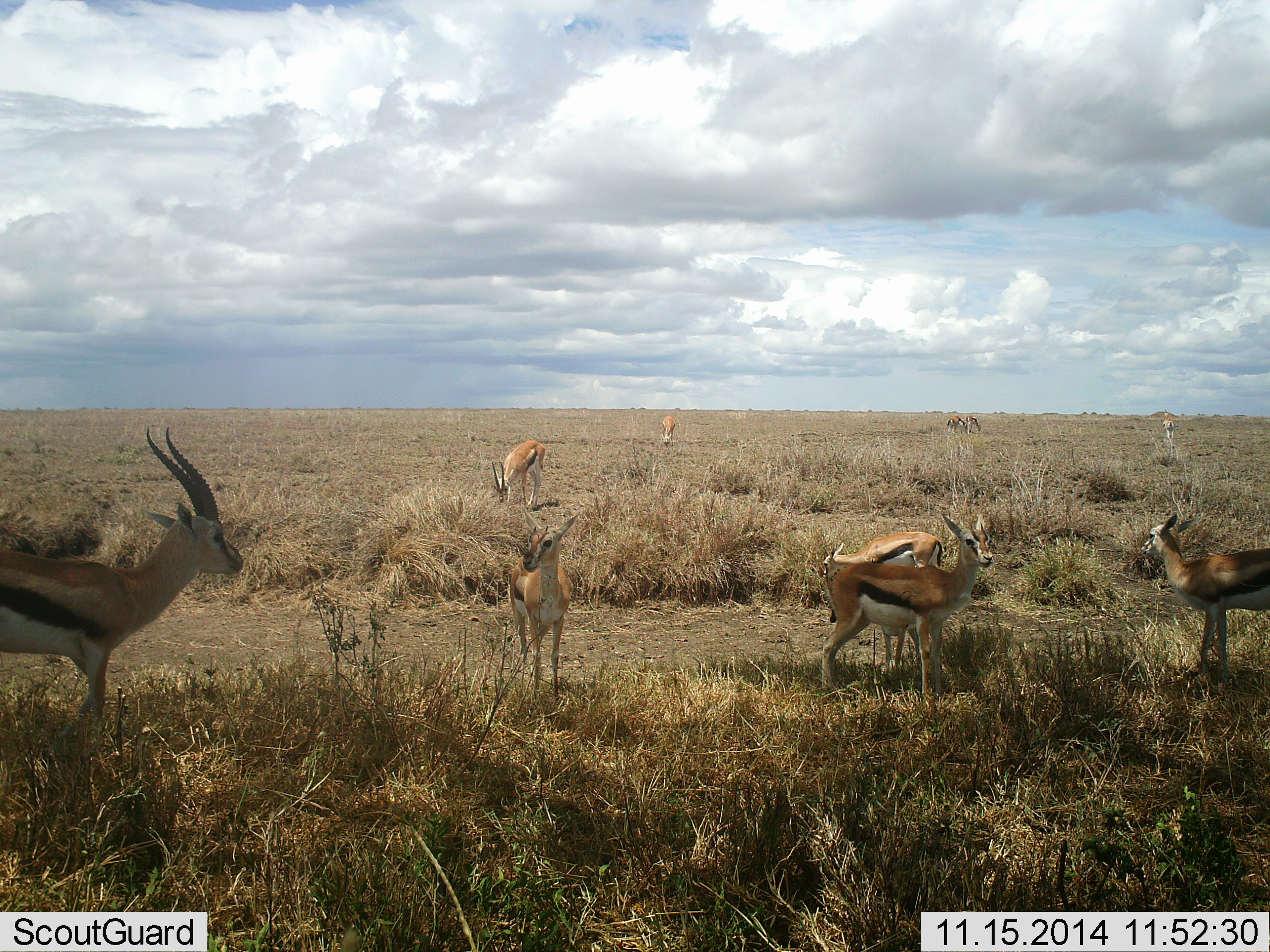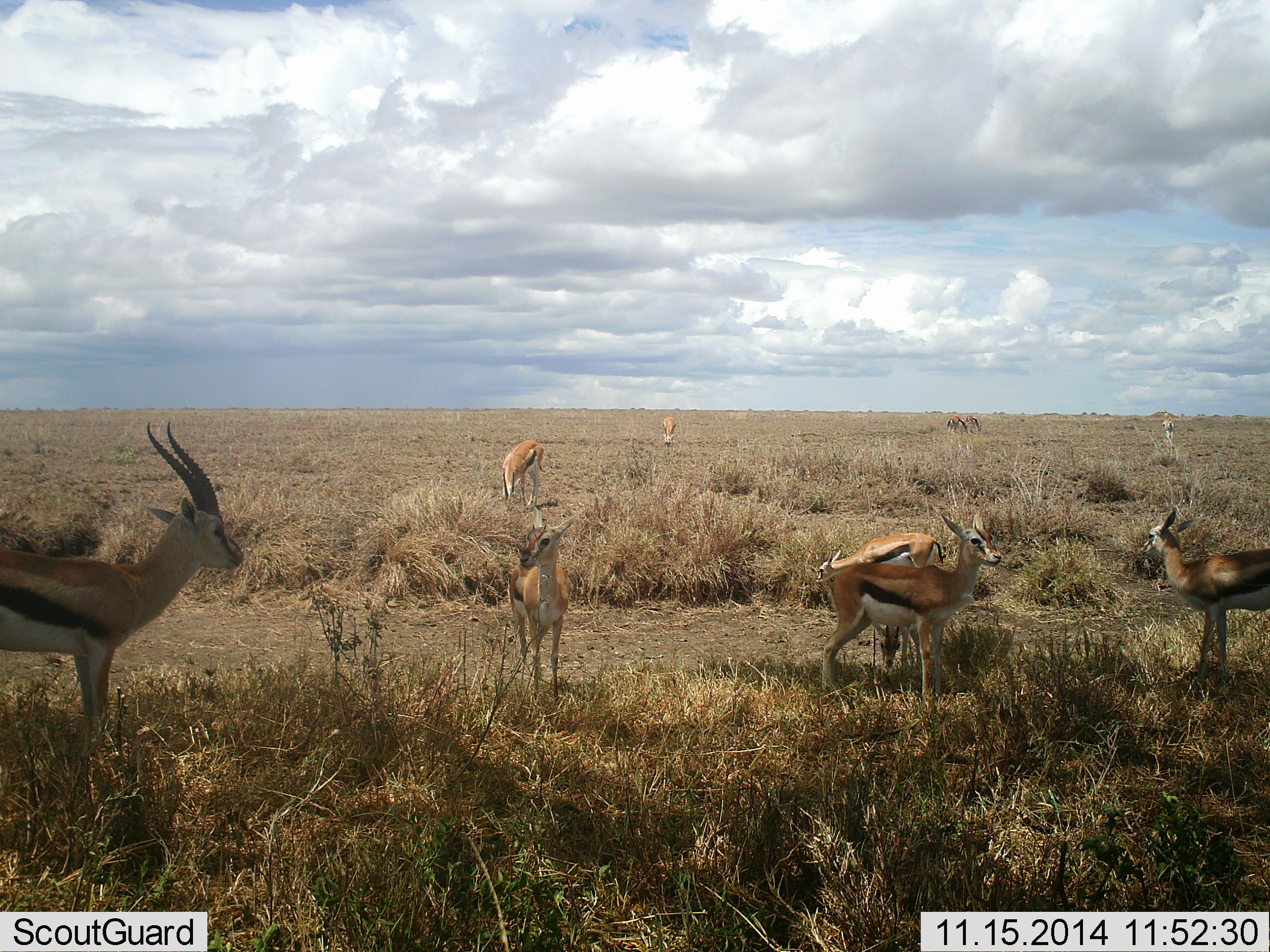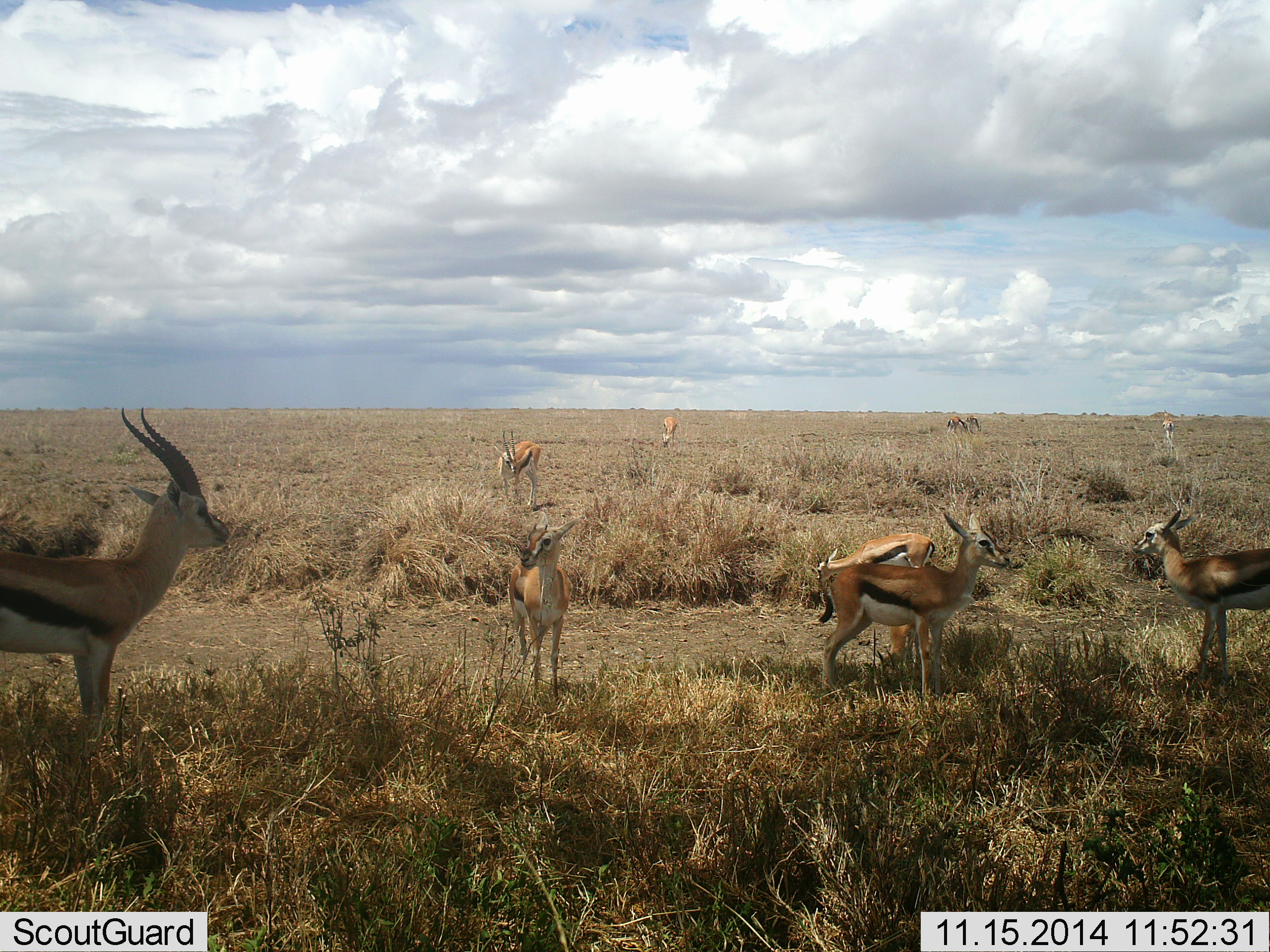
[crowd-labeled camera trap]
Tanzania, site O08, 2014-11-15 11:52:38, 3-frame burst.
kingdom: Animalia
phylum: Chordata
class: Mammalia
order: Artiodactyla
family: Bovidae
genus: Eudorcas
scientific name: Eudorcas thomsonii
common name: thomson's gazelle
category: gazellethomsons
Gazellethomsons (thomson's gazelle) (Eudorcas thomsonii), count 10. Behavior (volunteer vote fractions): standing 100%, resting 0%, moving 0%, interacting 0%. Young present (vote fraction): 10%. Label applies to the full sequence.